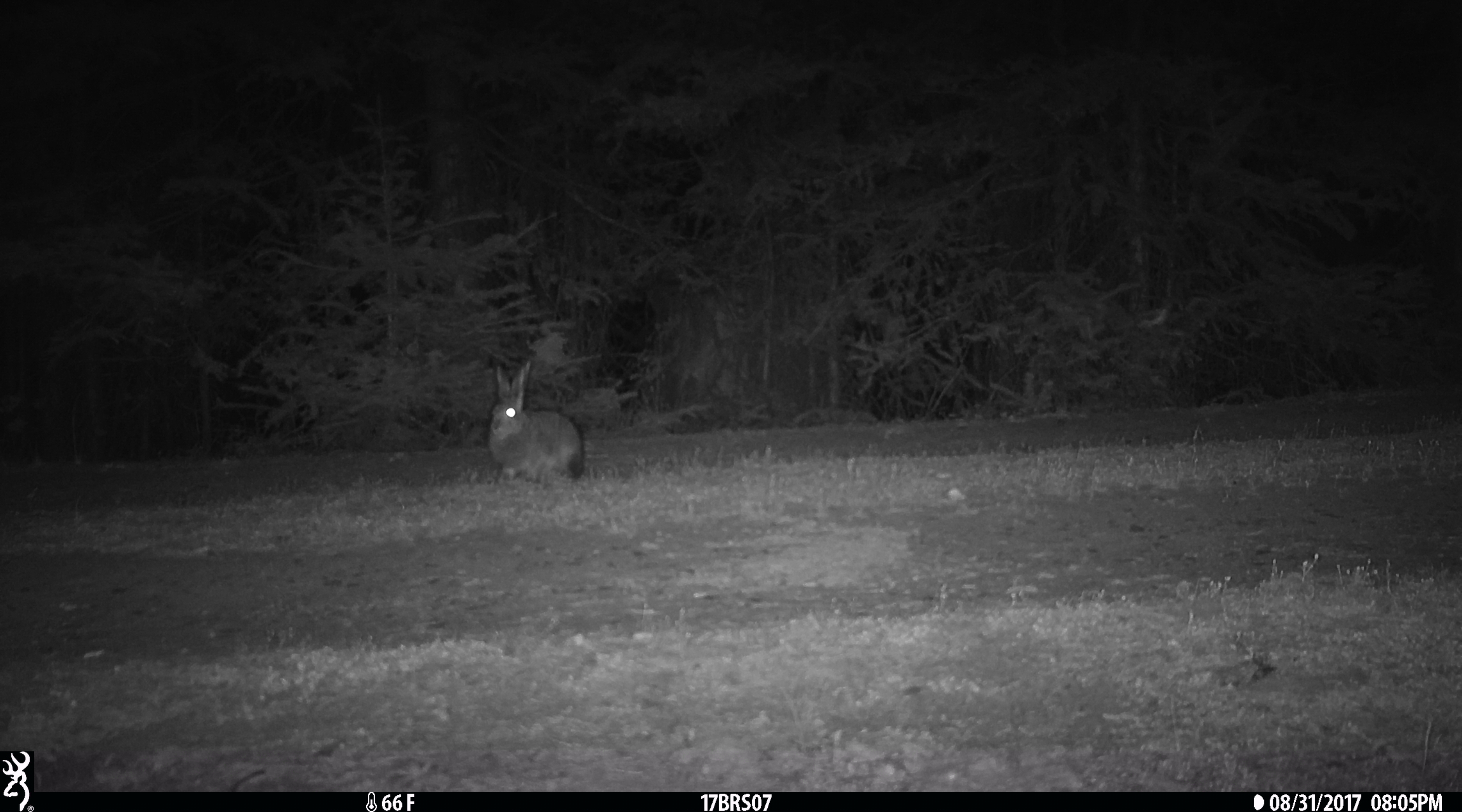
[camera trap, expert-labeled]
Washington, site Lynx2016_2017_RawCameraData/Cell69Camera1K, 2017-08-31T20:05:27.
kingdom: Animalia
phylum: Chordata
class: Mammalia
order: Lagomorpha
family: Leporidae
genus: Lepus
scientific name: Lepus americanus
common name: snowshoe hare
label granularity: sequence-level